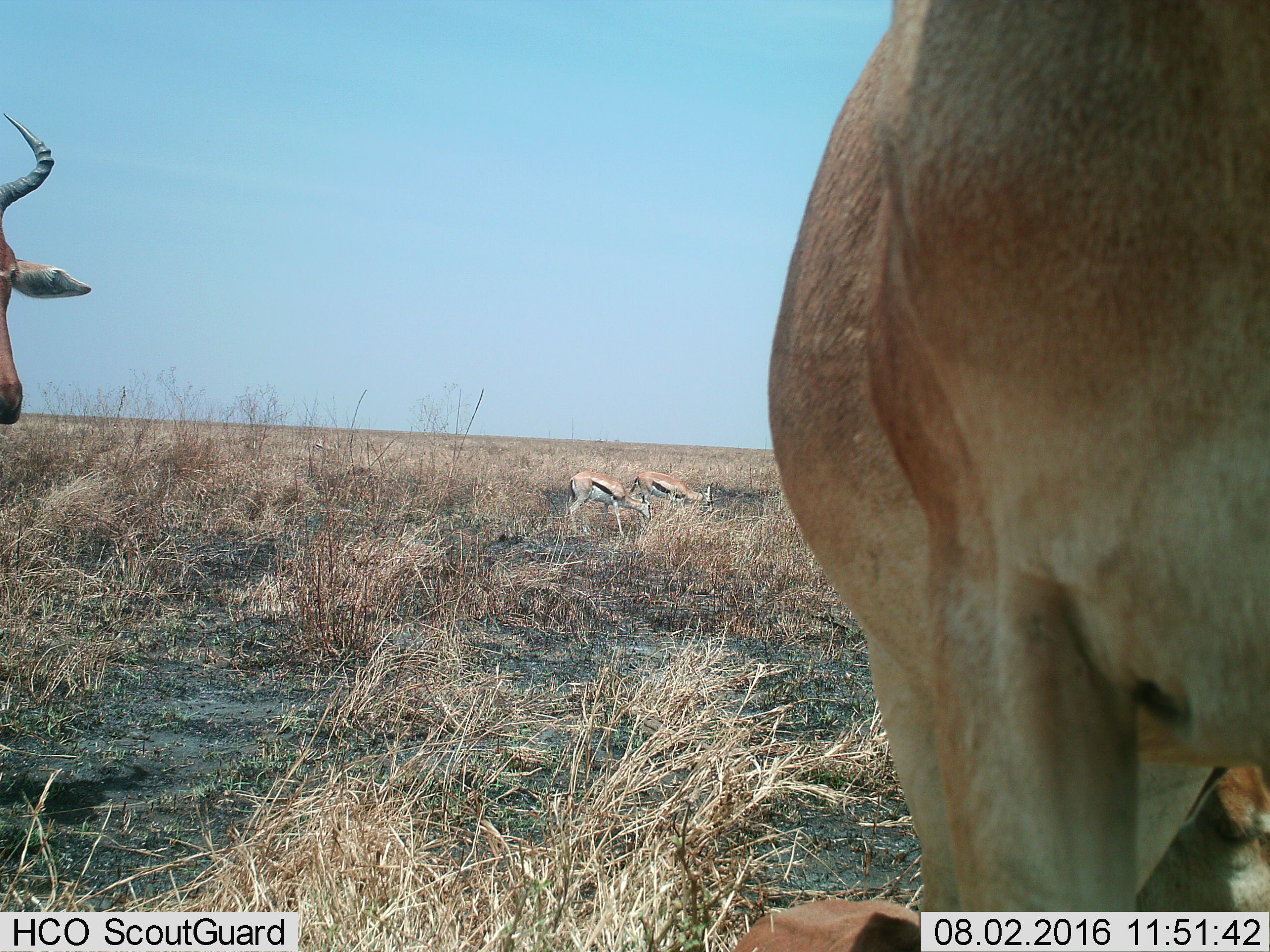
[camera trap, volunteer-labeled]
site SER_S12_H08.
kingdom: Animalia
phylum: Chordata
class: Mammalia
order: Artiodactyla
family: Bovidae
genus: Eudorcas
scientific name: Eudorcas thomsonii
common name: thomson's gazelle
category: gazellethomsons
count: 2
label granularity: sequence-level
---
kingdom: Animalia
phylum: Chordata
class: Mammalia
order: Artiodactyla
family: Bovidae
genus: Alcelaphus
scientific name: Alcelaphus buselaphus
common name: hartebeest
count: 3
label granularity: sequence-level